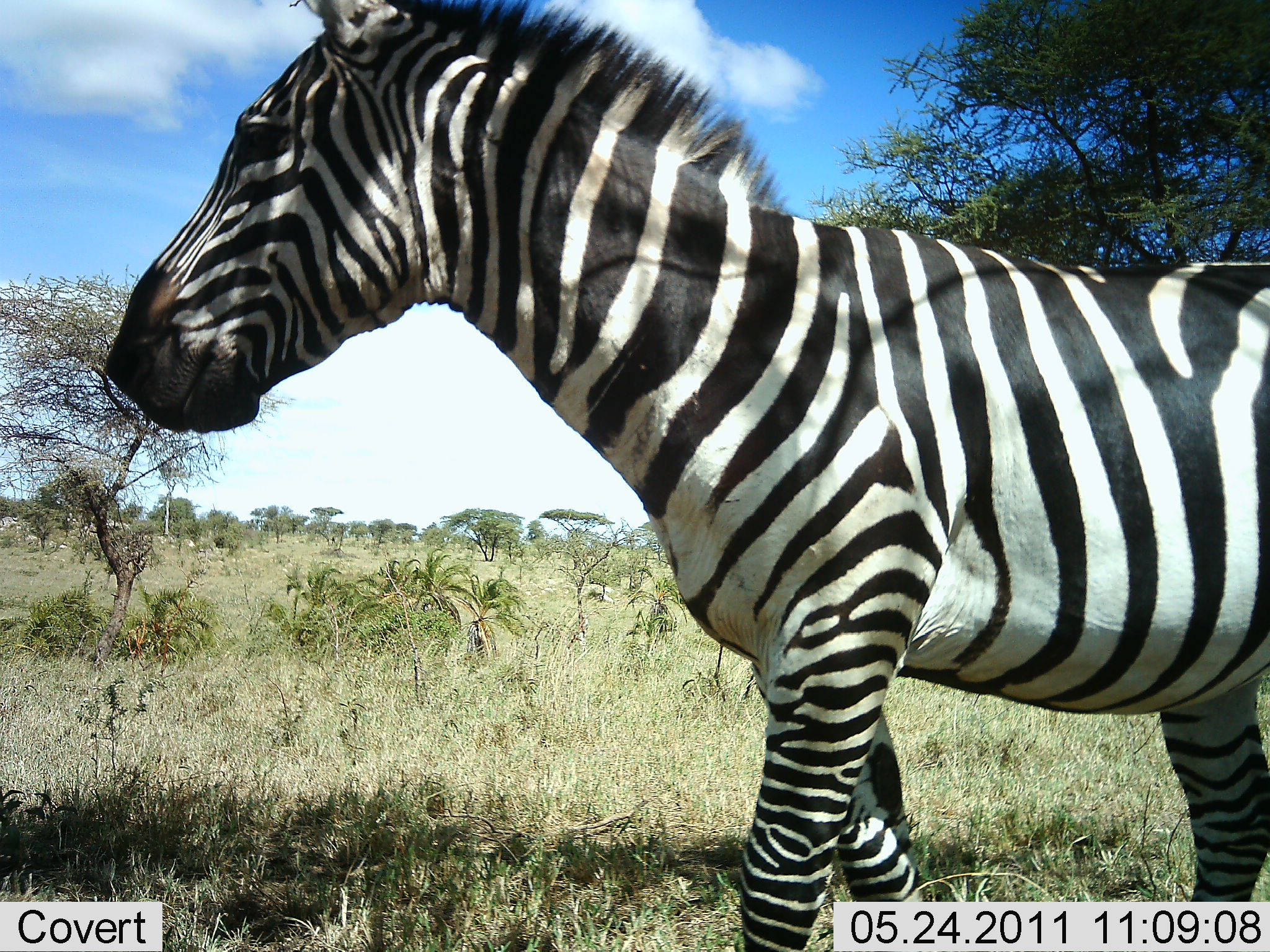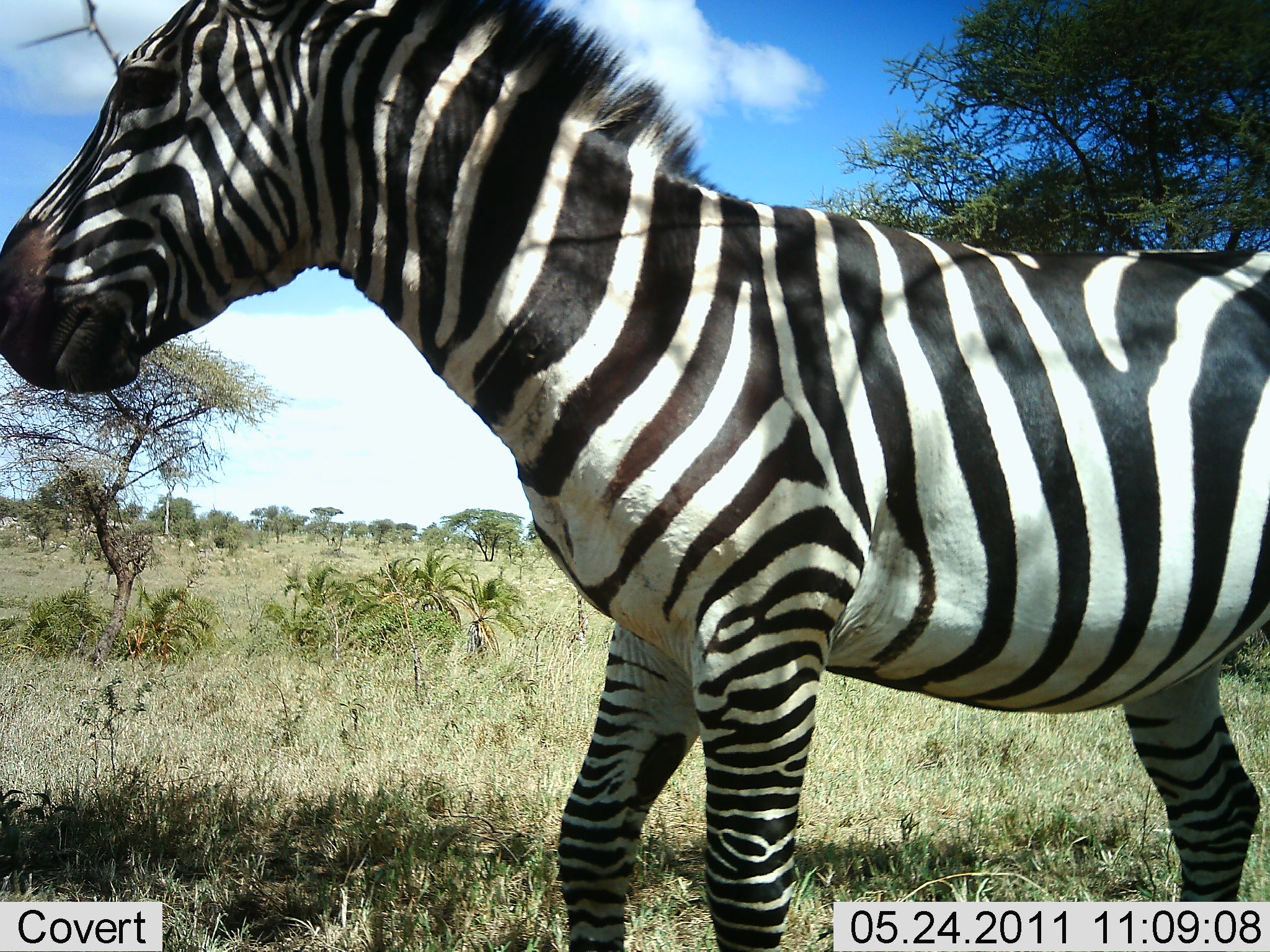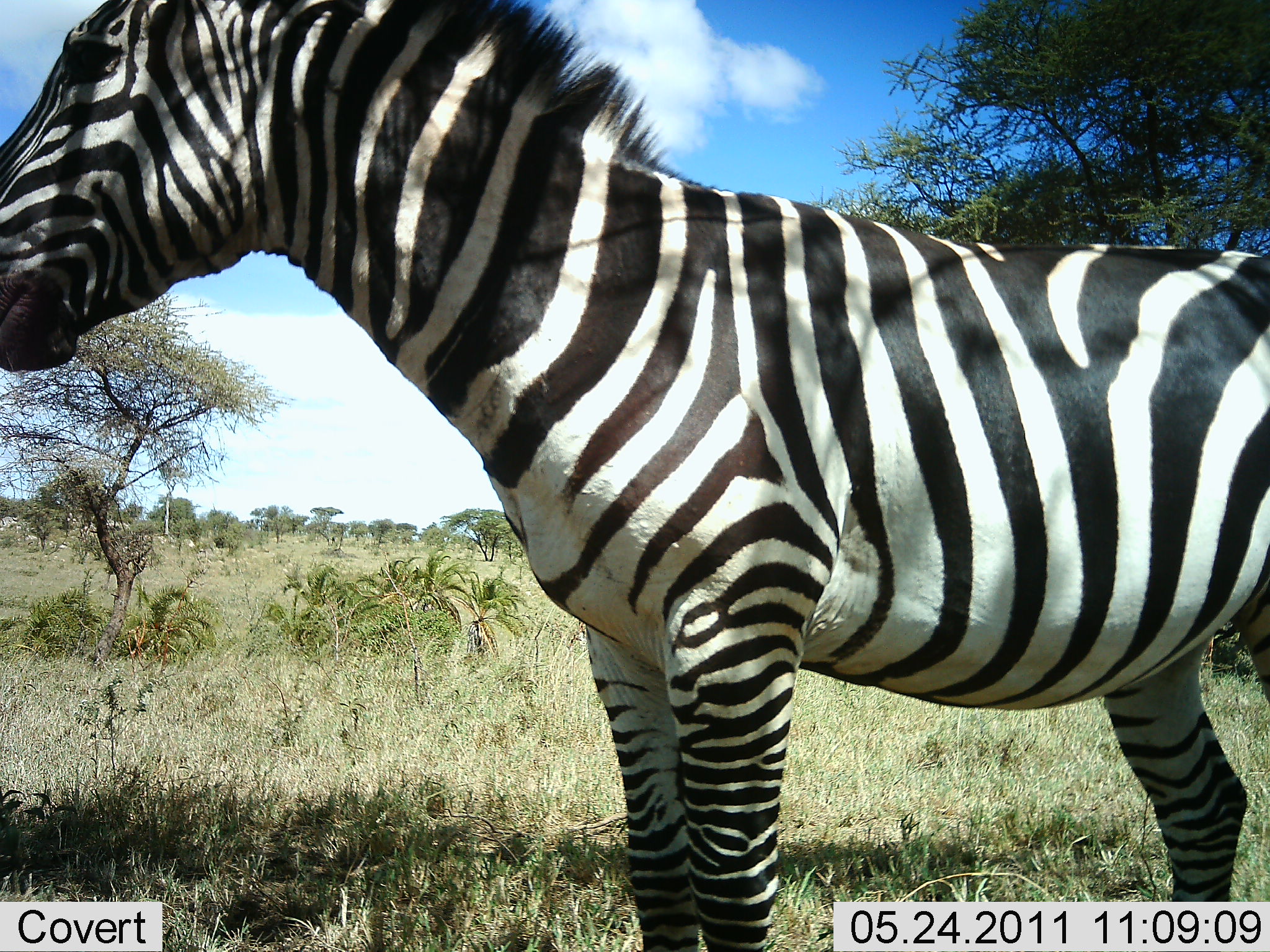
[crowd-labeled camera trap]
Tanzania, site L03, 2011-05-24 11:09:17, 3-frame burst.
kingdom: Animalia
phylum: Chordata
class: Mammalia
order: Perissodactyla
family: Equidae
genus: Equus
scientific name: Equus quagga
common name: plains zebra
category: zebra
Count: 1.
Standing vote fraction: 70%.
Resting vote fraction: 0%.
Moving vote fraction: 40%.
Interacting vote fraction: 0%.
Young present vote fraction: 0%.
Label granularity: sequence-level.